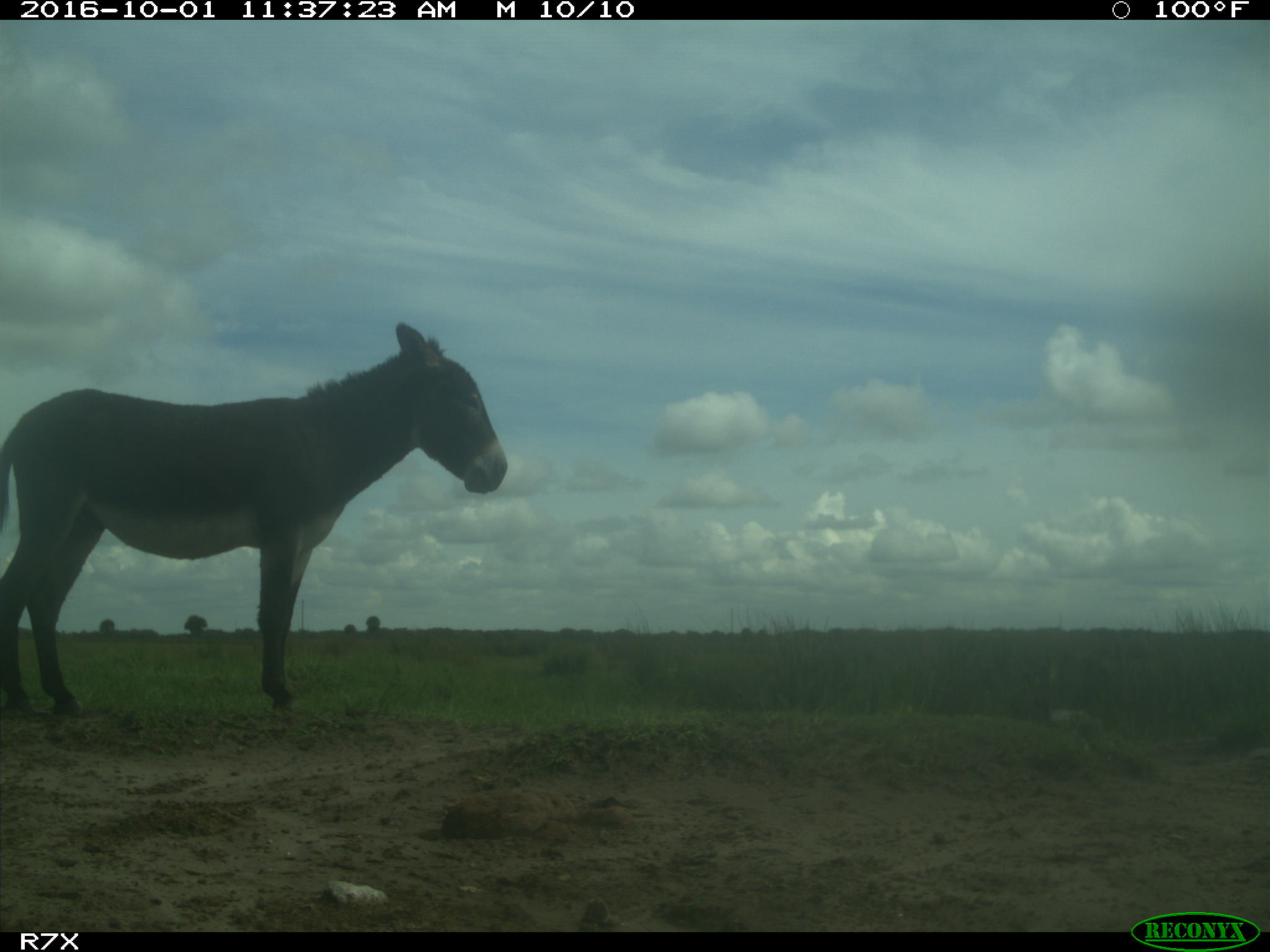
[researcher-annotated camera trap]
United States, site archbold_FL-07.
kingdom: Animalia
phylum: Chordata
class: Mammalia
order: Perissodactyla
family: Equidae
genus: Equus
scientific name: Equus africanus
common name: african wild ass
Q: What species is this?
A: Equus africanus (african wild ass).